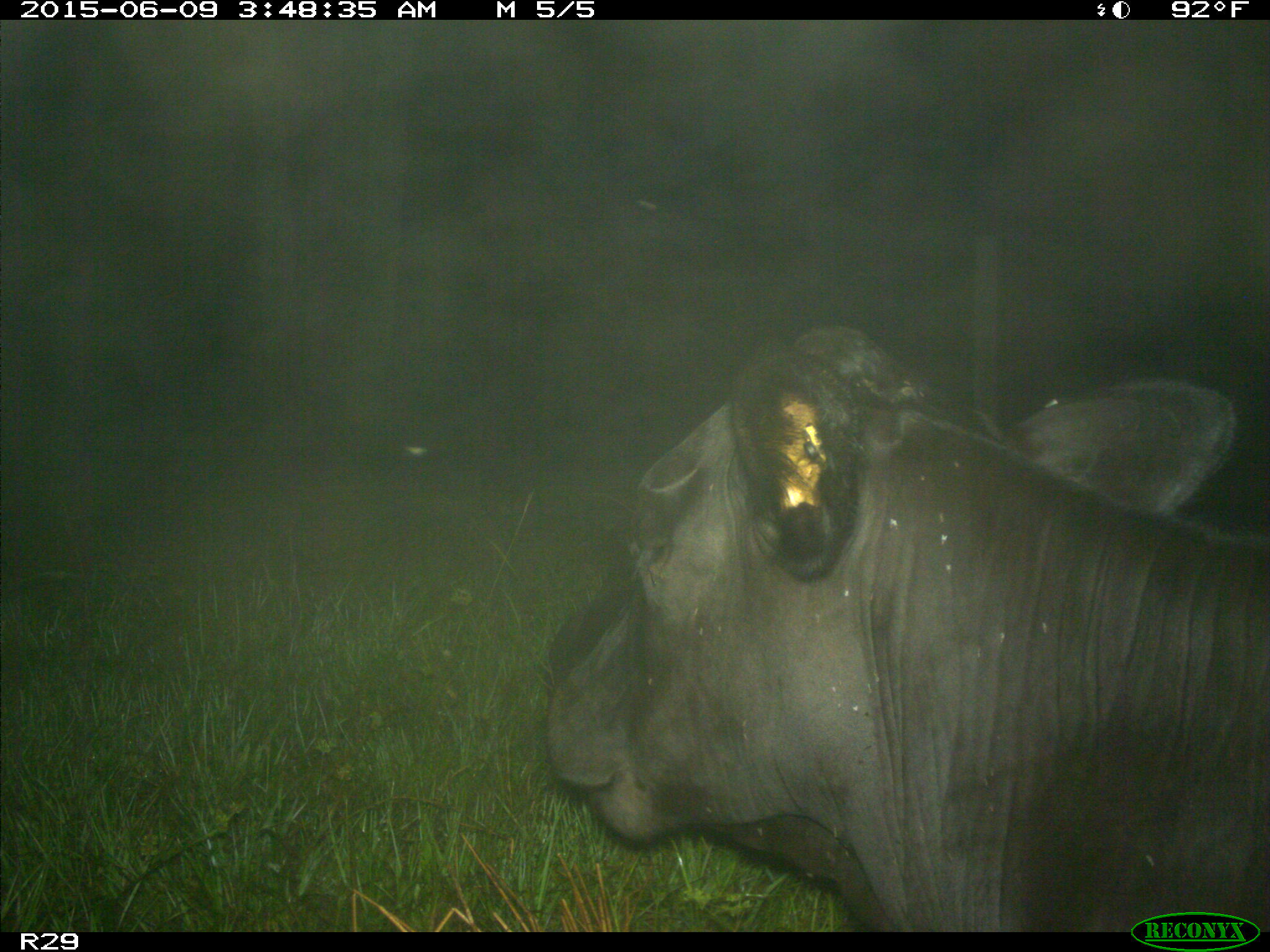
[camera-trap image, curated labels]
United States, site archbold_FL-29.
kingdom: Animalia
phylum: Chordata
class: Mammalia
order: Artiodactyla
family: Bovidae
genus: Bos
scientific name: Bos taurus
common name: domestic cow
Bos taurus (domestic cow).